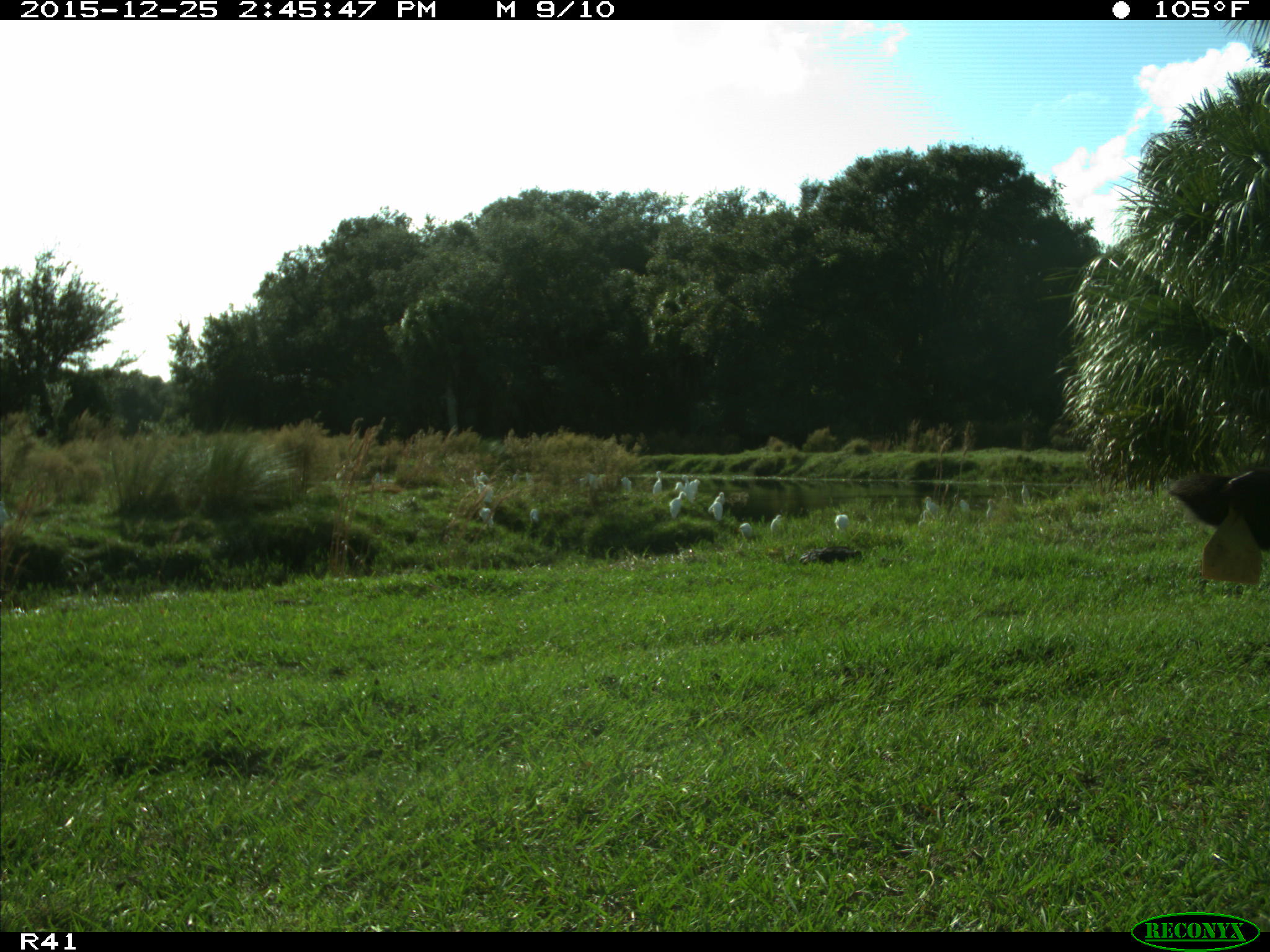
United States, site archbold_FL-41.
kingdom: Animalia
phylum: Chordata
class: Mammalia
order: Artiodactyla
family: Bovidae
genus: Bos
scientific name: Bos taurus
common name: domestic cow